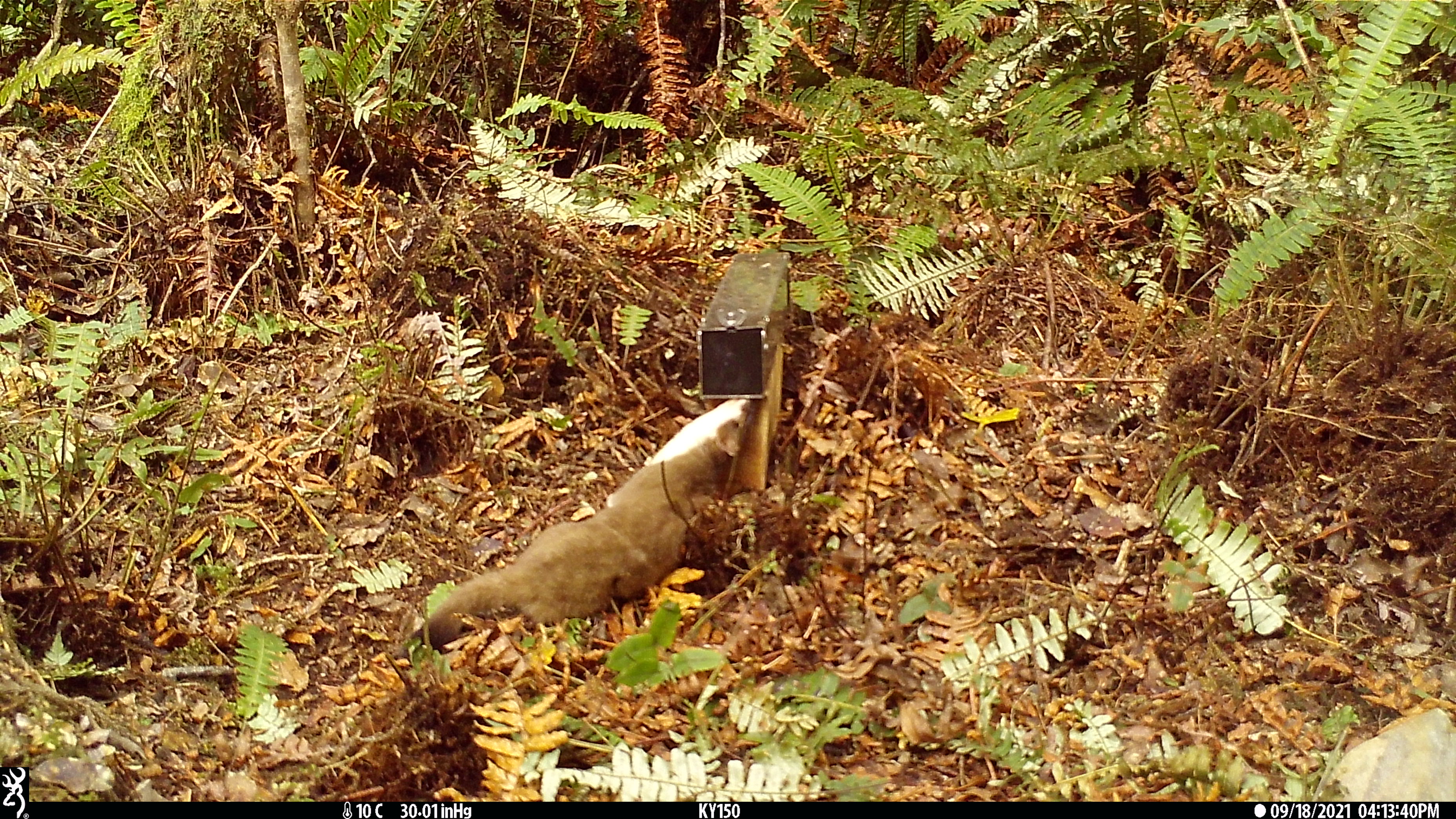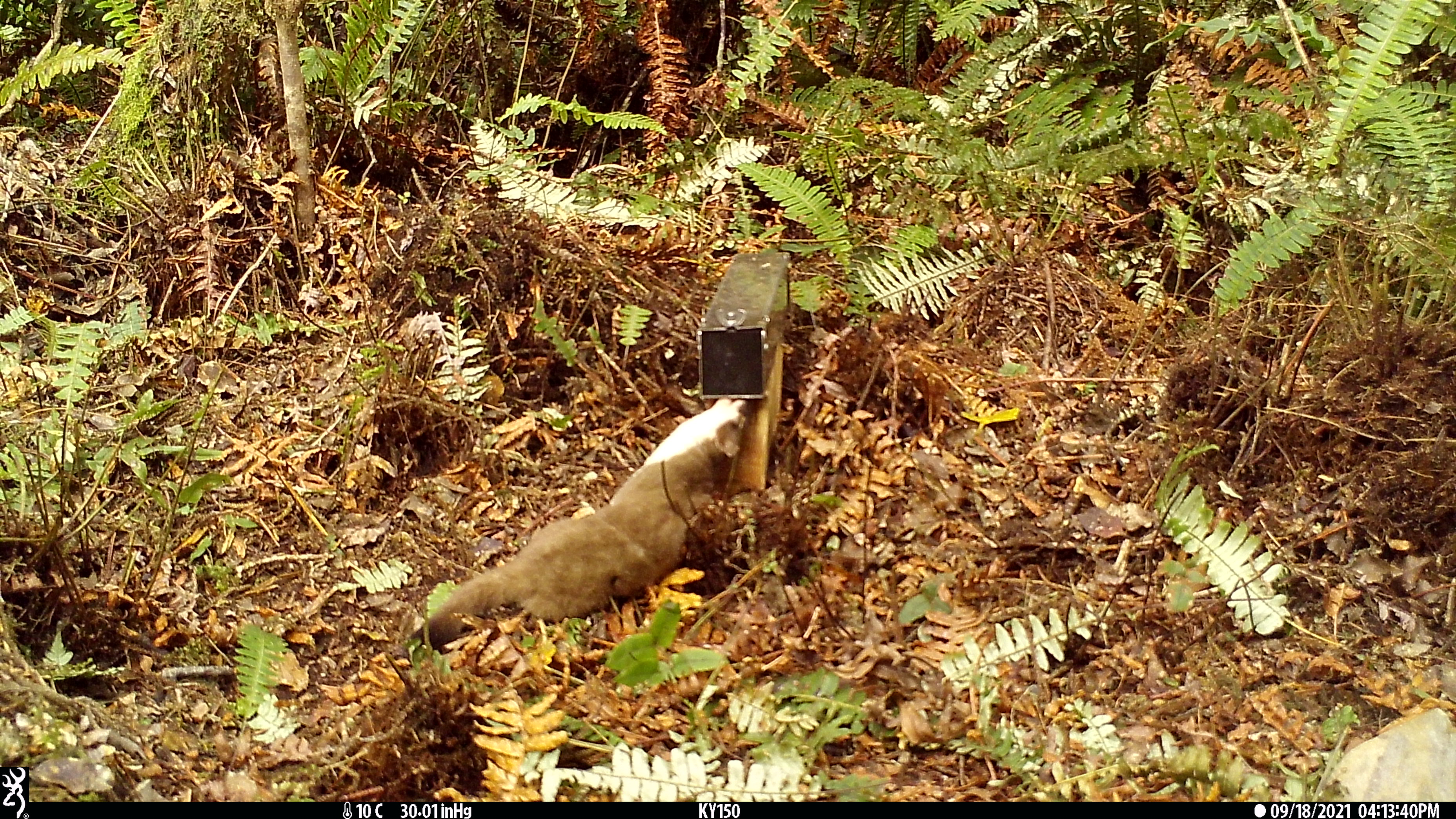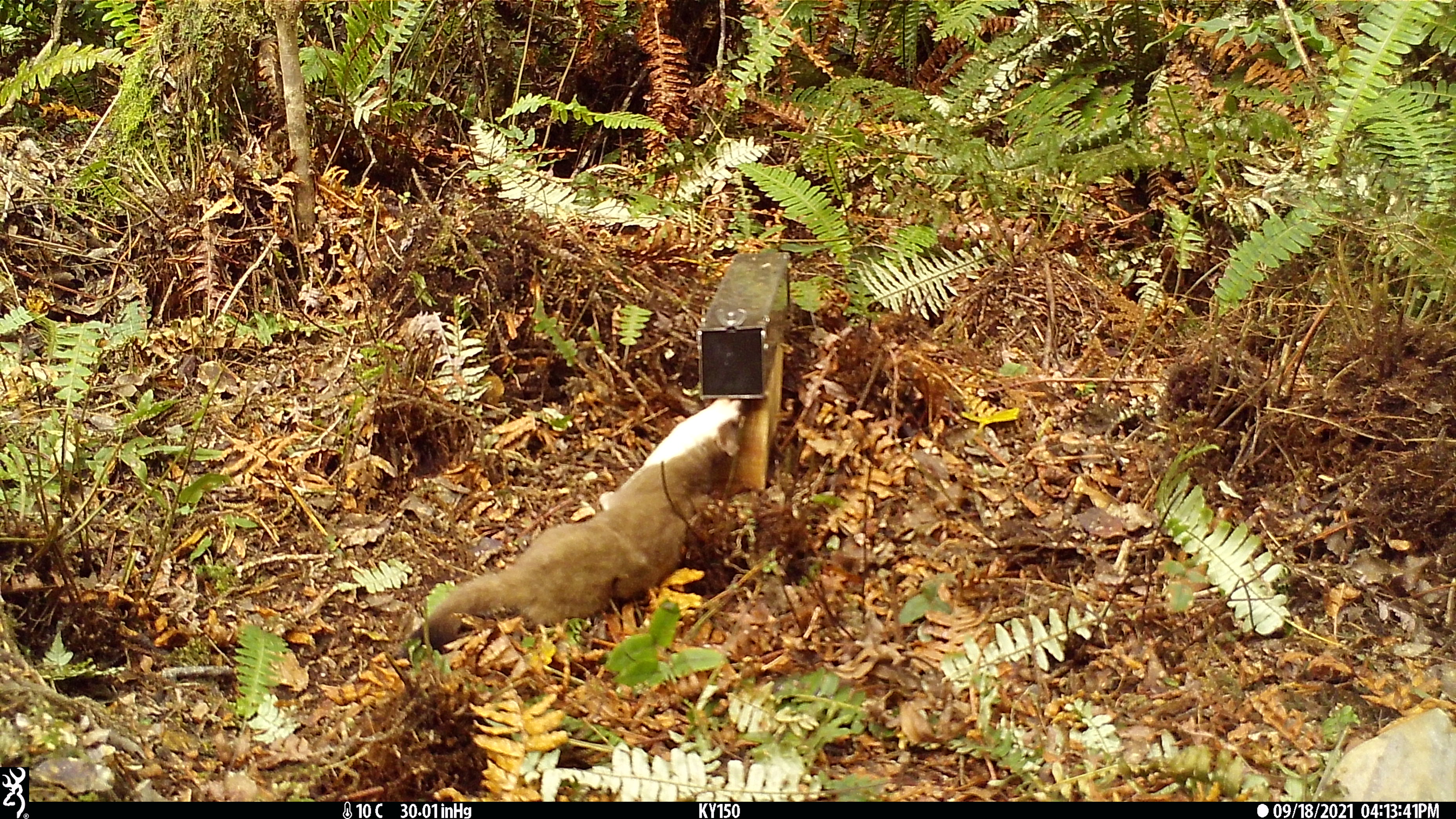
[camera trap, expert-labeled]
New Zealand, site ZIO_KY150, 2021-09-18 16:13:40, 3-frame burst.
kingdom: Animalia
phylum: Chordata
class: Mammalia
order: Carnivora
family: Mustelidae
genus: Mustela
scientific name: Mustela erminea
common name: stoat